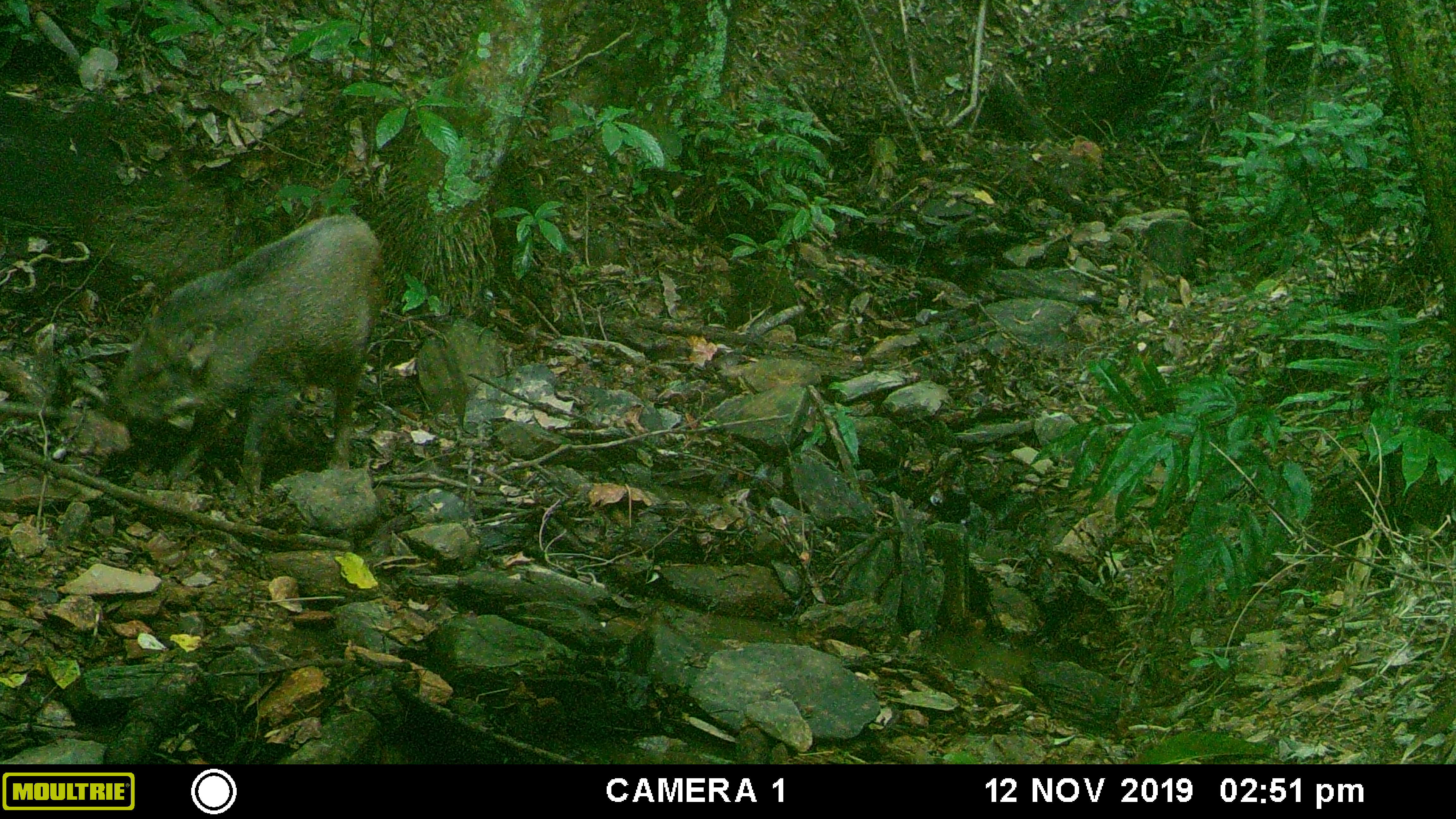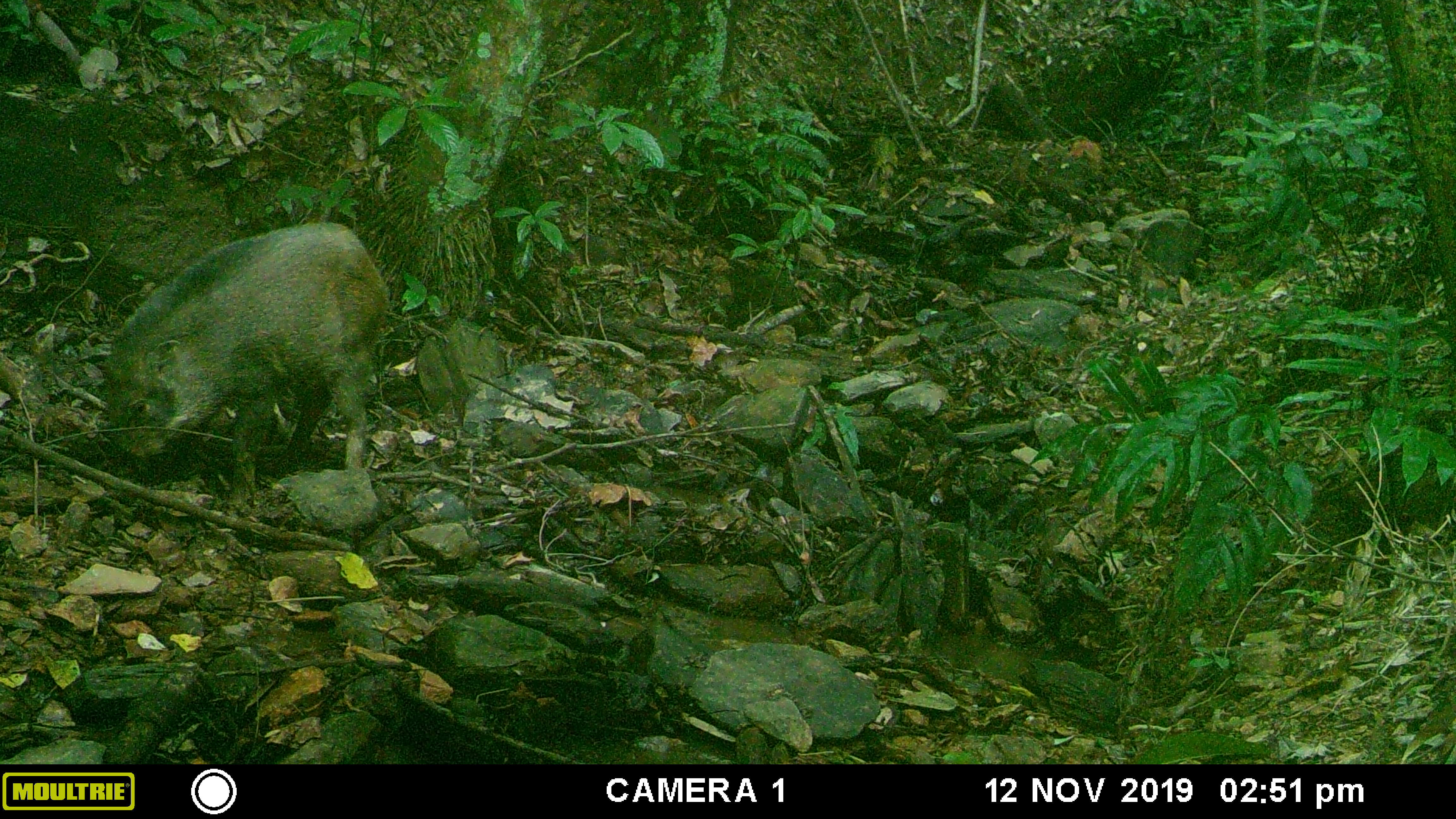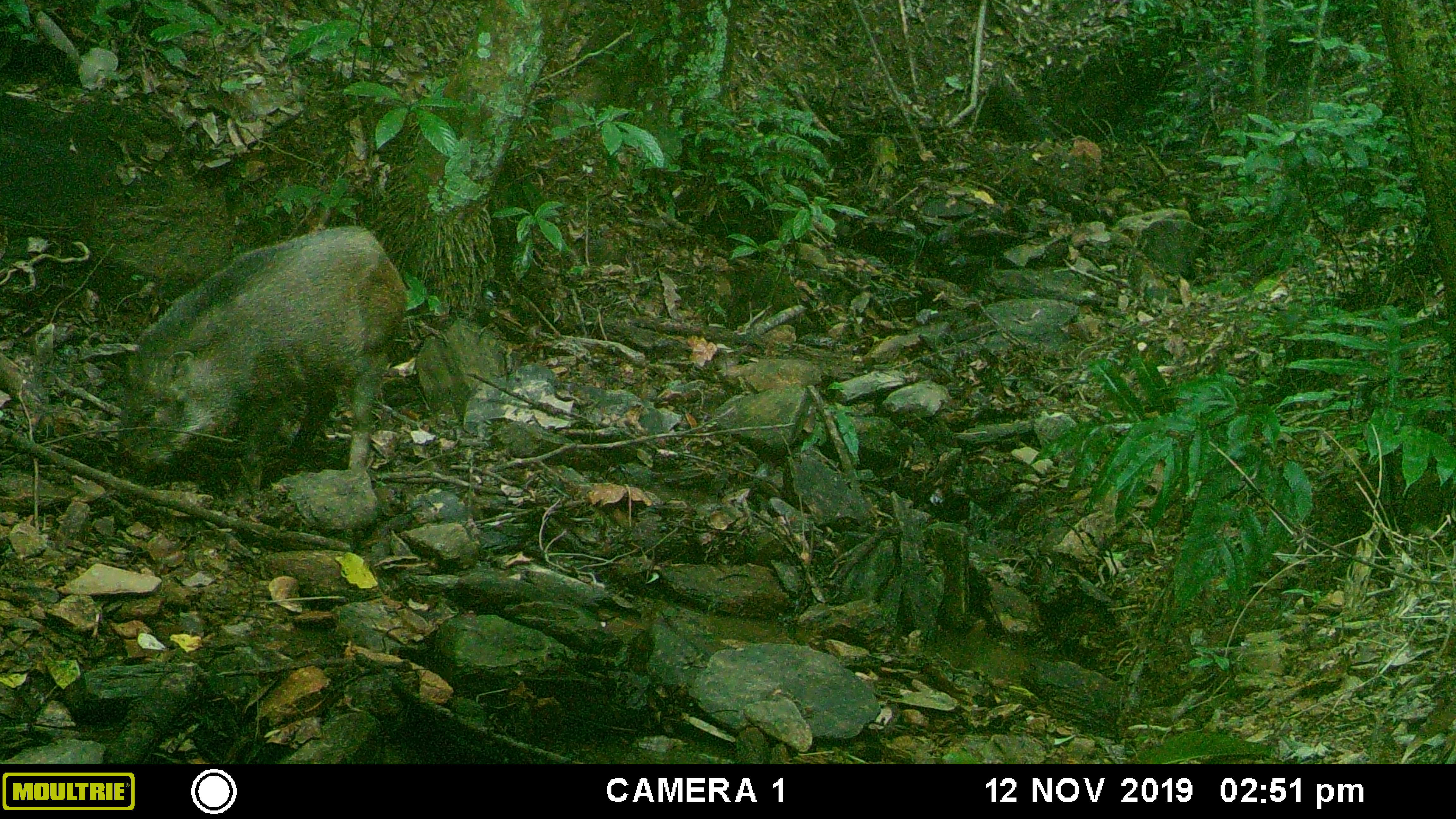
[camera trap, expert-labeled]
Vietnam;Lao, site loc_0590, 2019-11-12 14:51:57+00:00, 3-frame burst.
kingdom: Animalia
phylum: Chordata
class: Mammalia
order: Artiodactyla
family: Suidae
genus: Sus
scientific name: Sus scrofa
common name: eurasian wild pig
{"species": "eurasian wild pig (Sus scrofa)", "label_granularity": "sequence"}